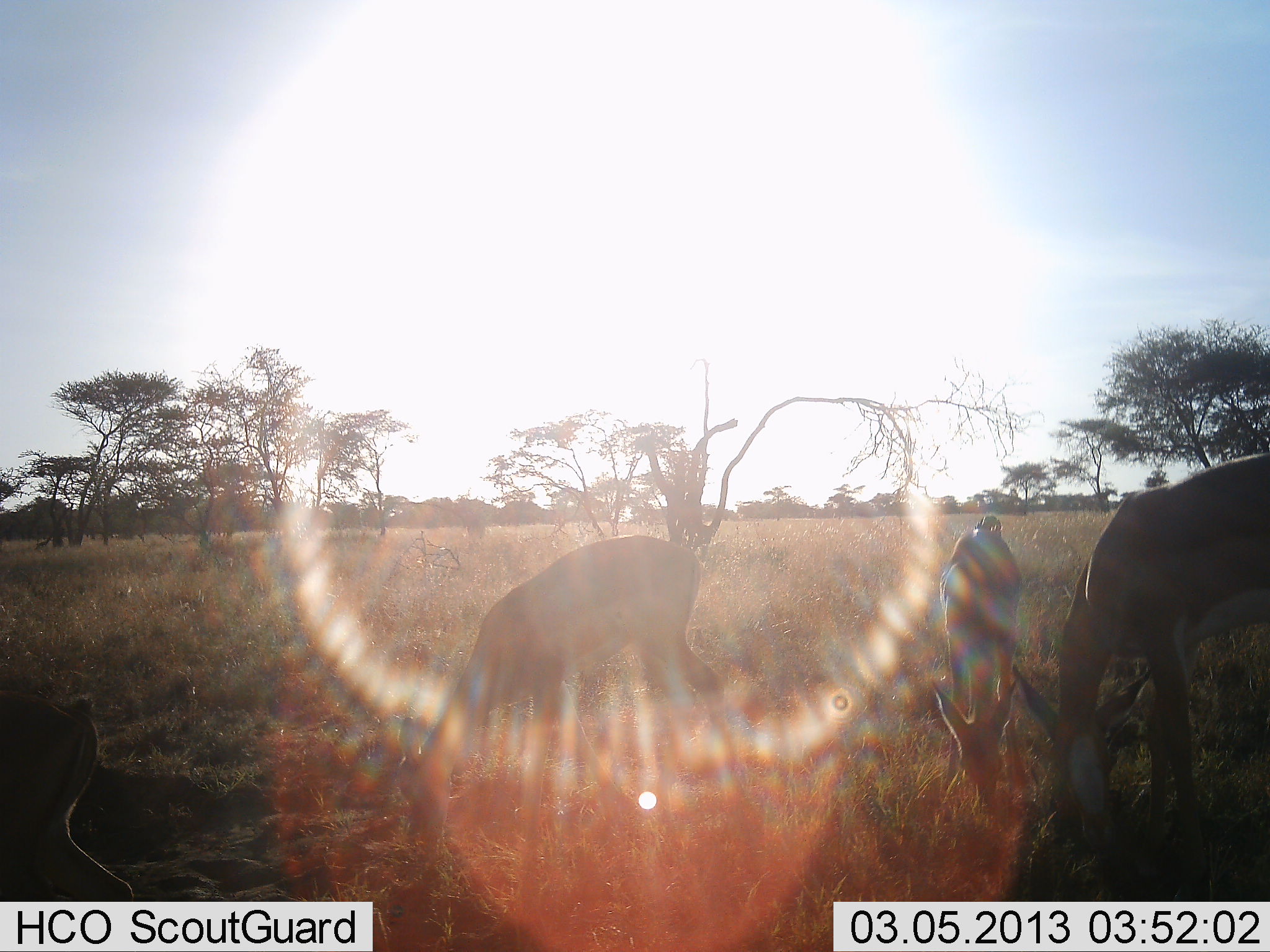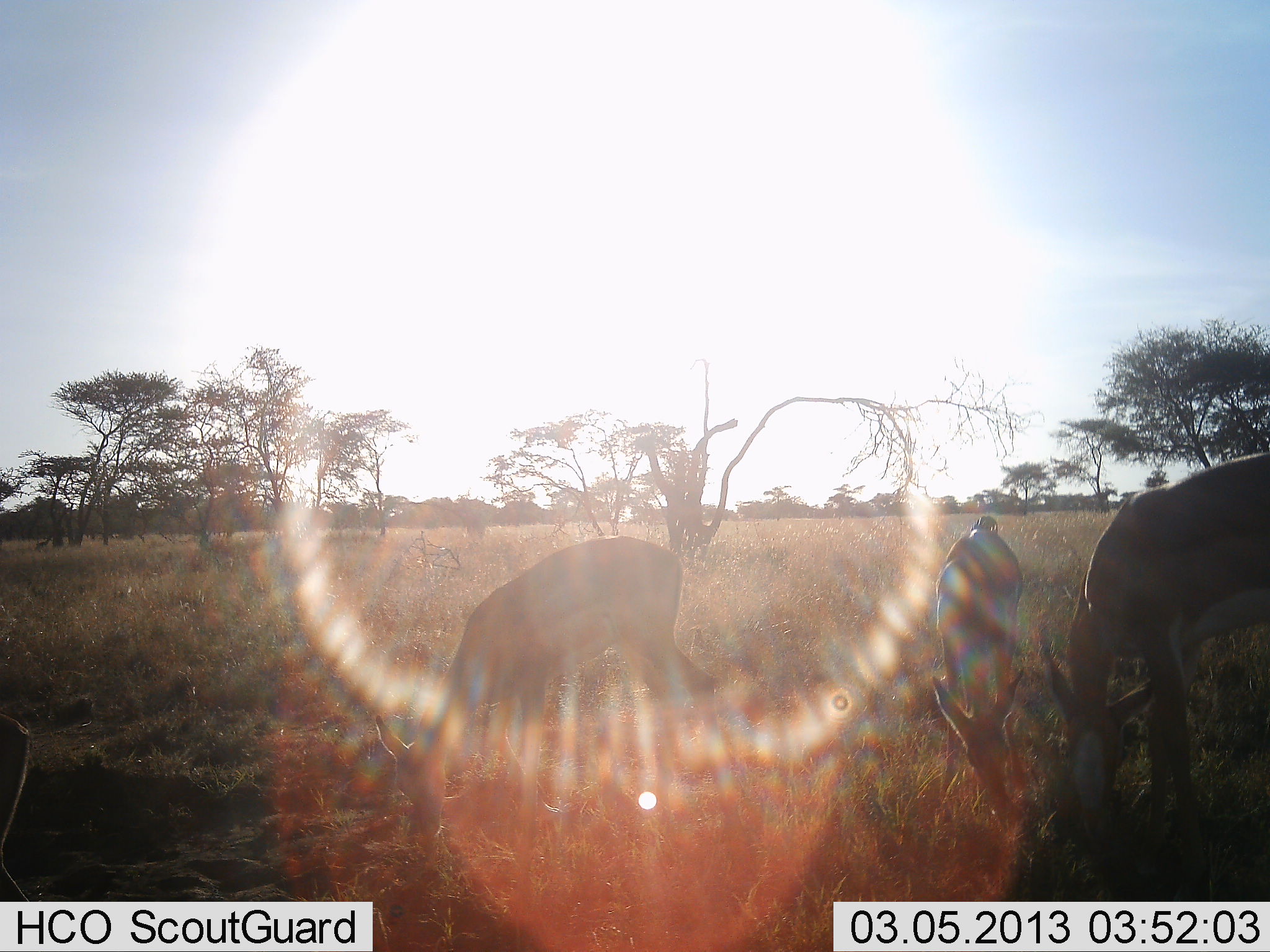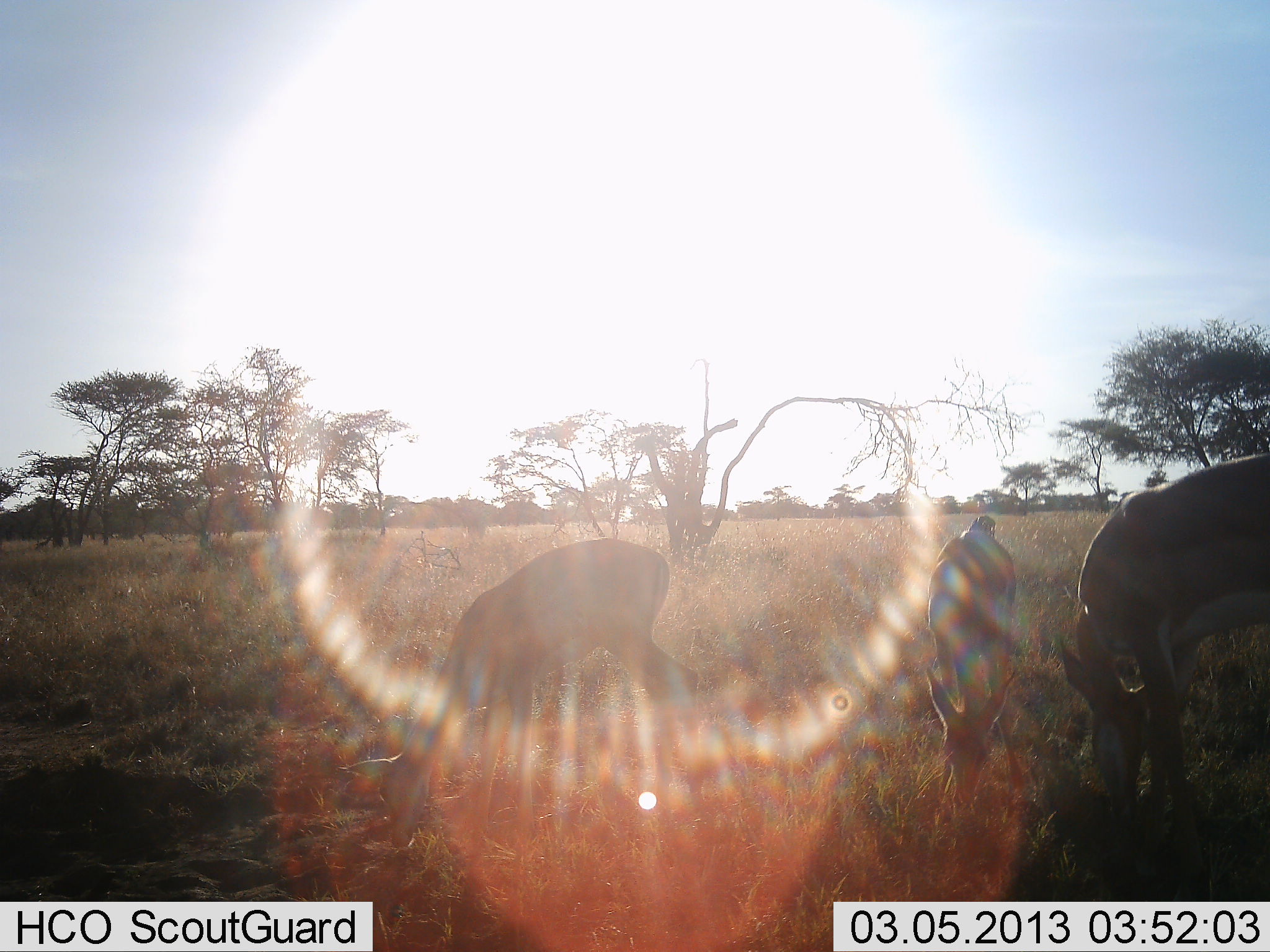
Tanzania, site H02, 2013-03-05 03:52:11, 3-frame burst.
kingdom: Animalia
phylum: Chordata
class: Mammalia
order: Artiodactyla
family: Bovidae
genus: Aepyceros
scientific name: Aepyceros melampus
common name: impala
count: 4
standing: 12%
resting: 0%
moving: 6%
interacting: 0%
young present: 18%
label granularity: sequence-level